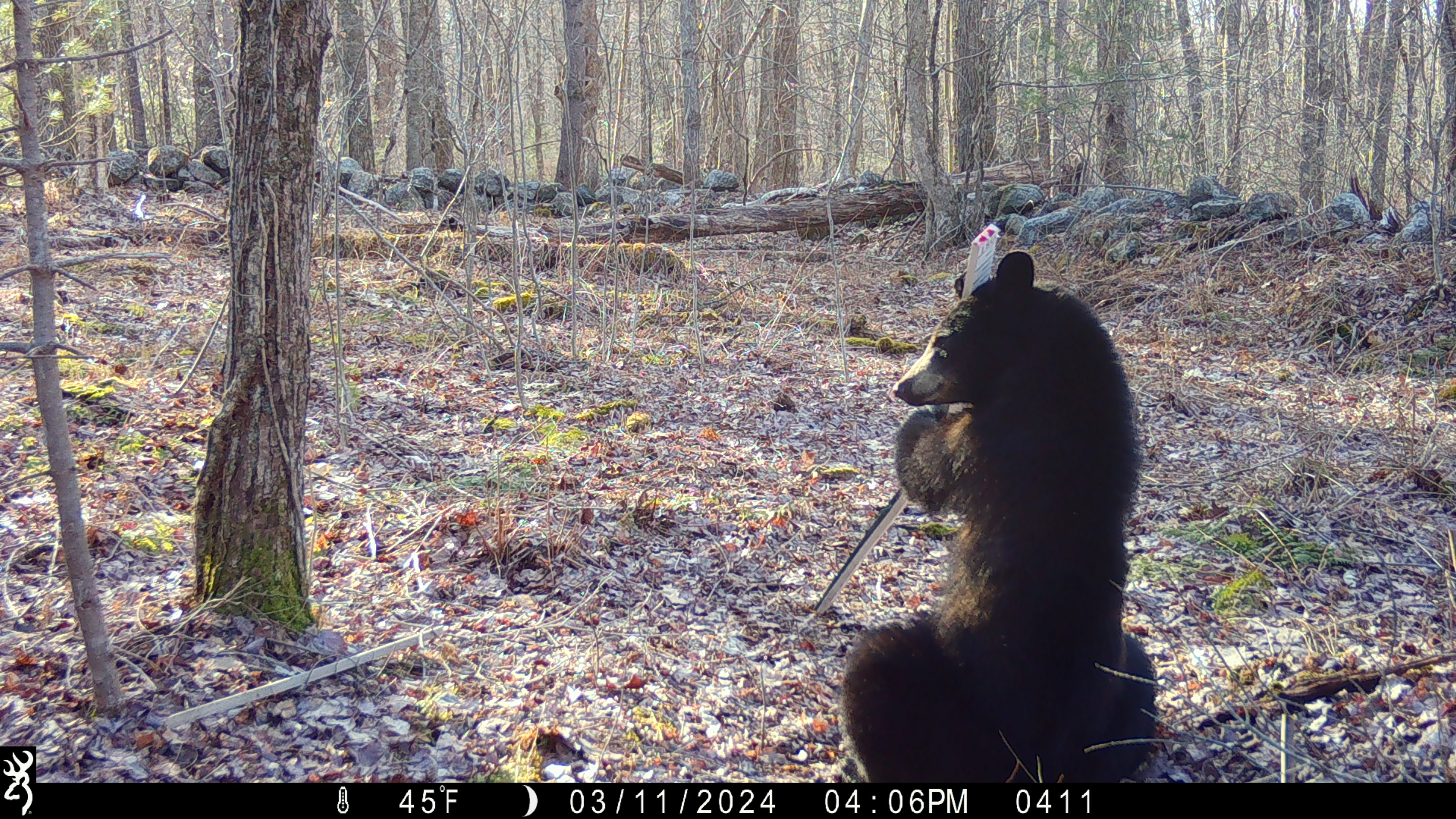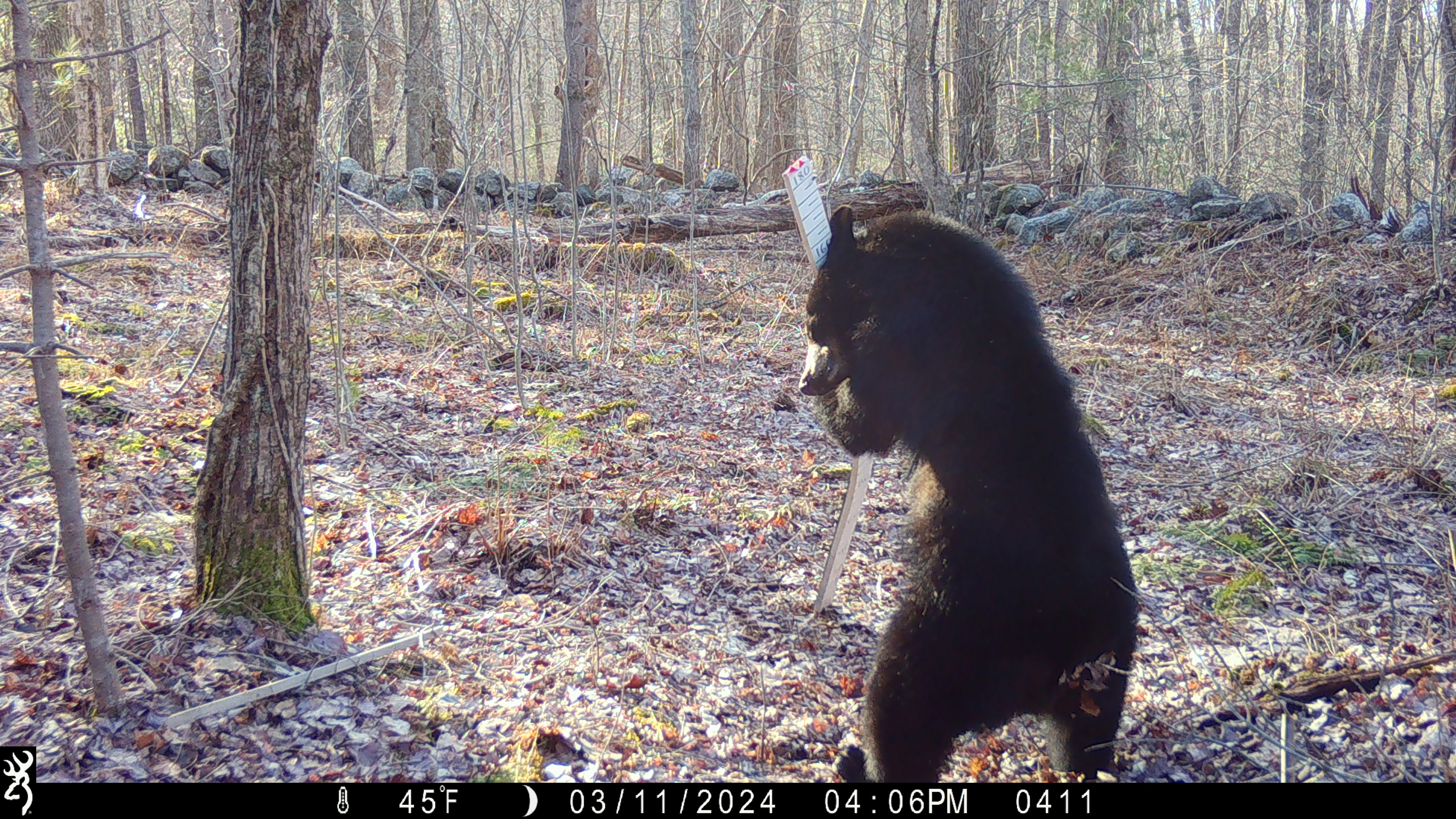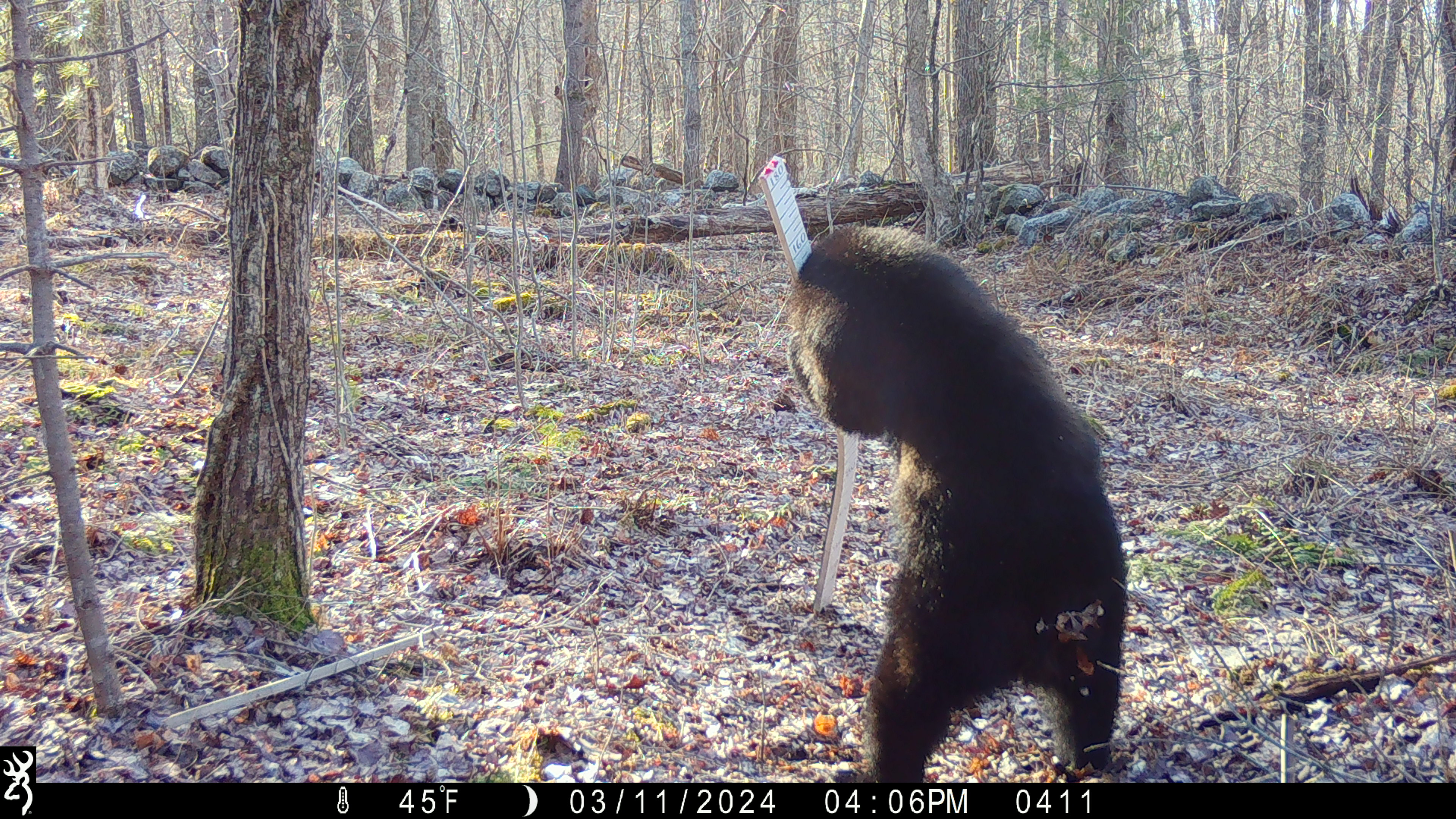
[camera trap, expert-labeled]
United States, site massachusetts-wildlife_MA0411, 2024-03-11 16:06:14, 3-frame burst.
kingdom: Animalia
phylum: Chordata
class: Mammalia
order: Carnivora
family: Ursidae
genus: Ursus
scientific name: Ursus americanus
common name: black bear